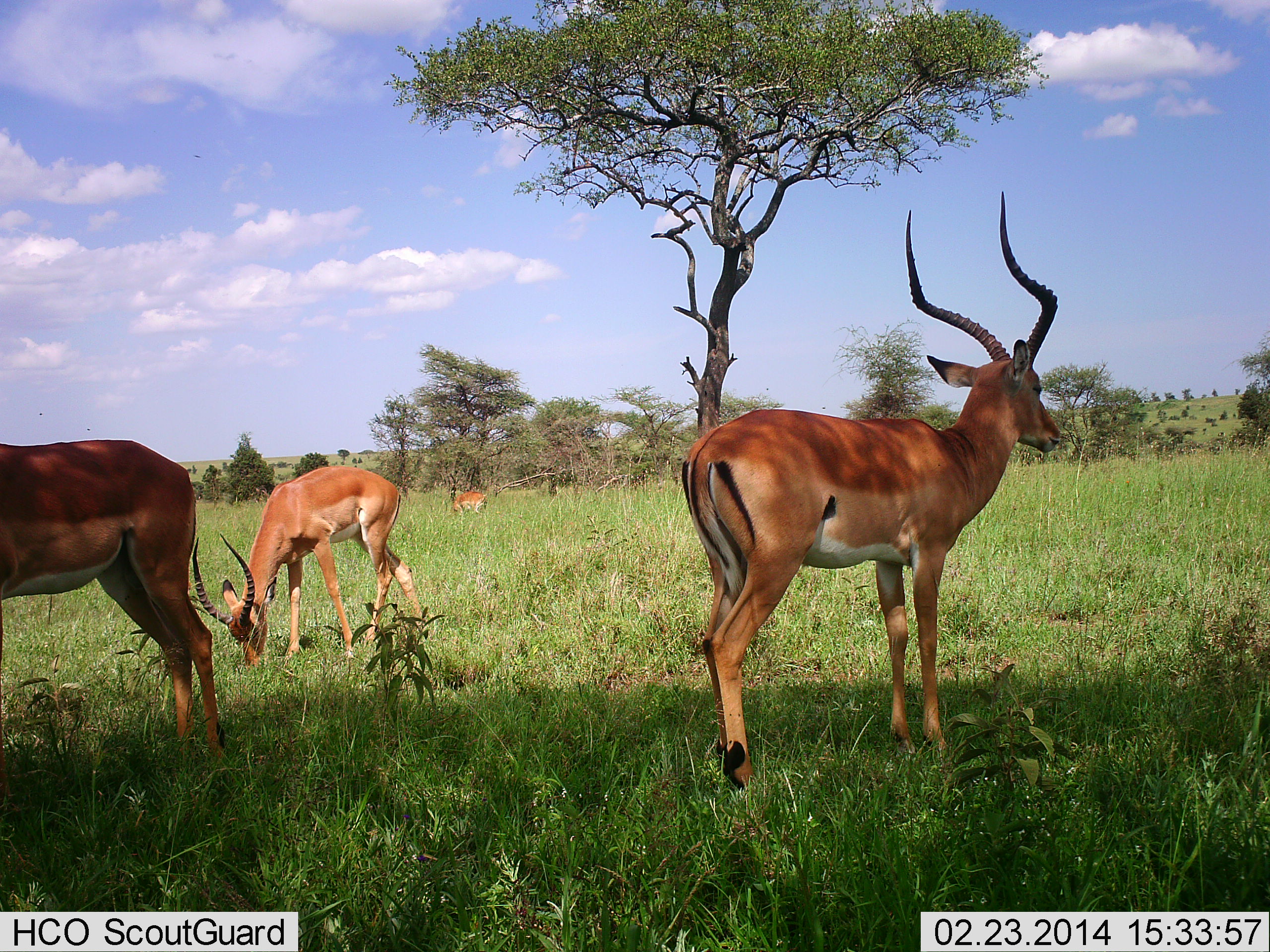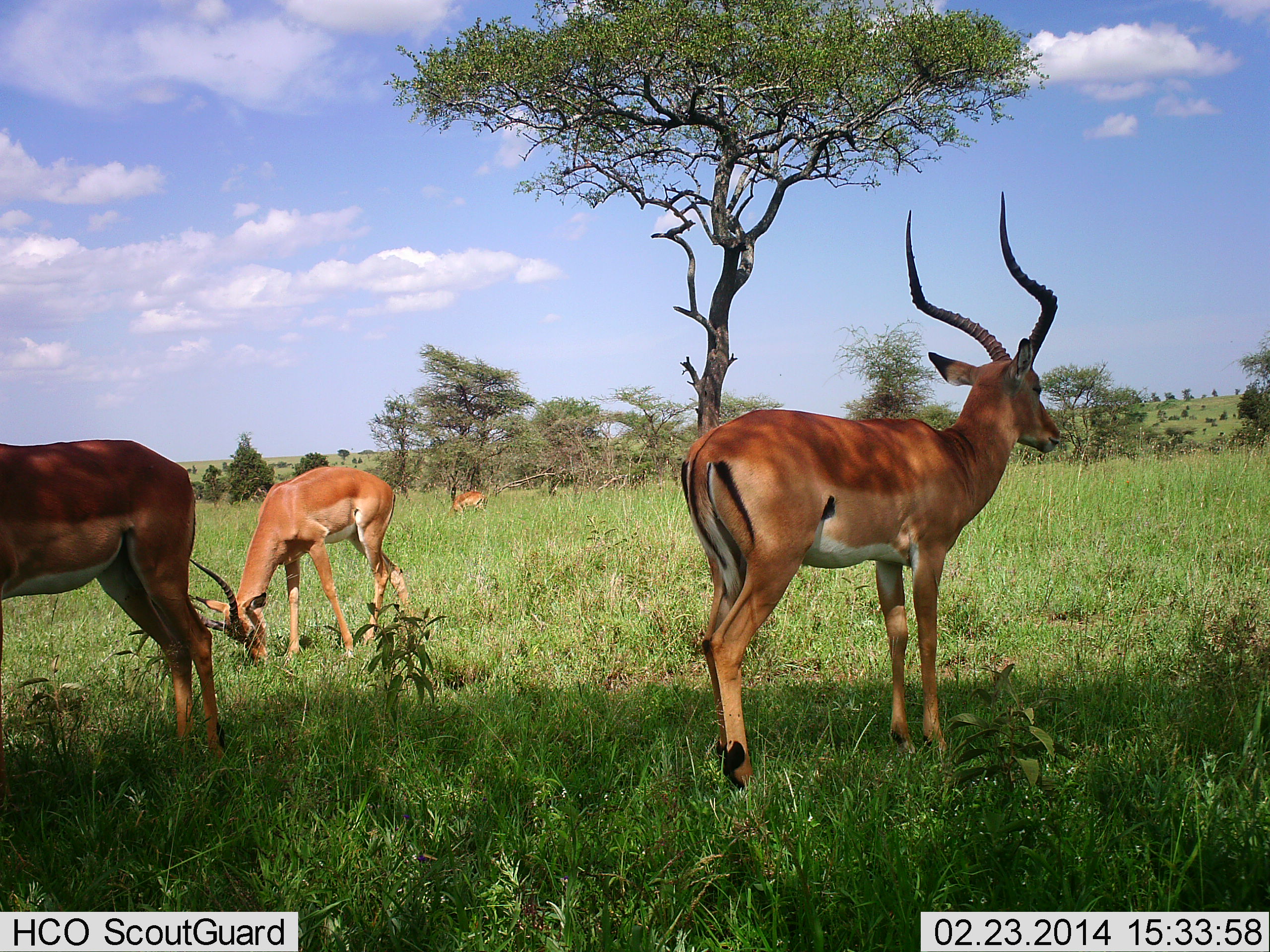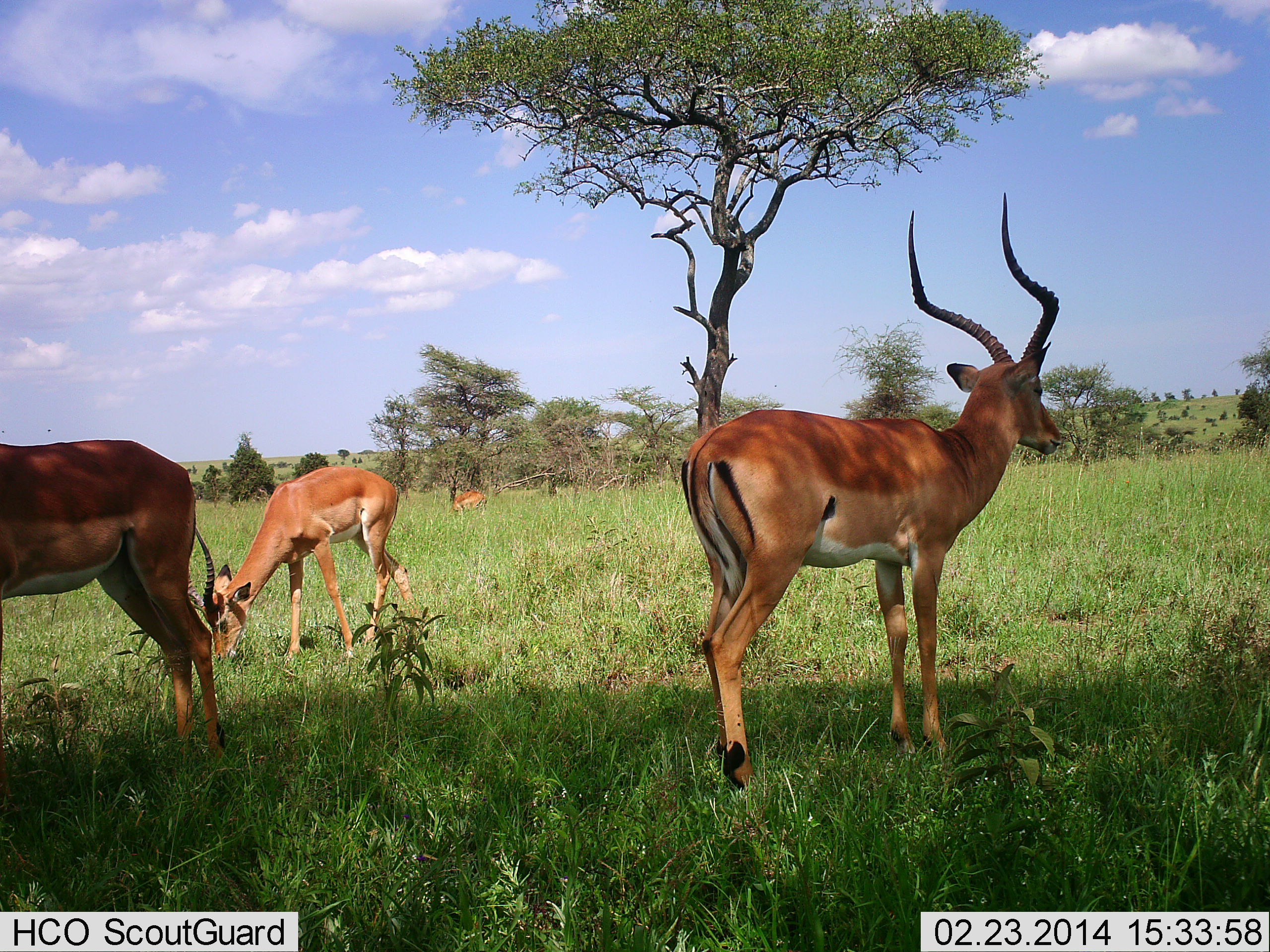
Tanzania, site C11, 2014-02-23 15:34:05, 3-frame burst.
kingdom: Animalia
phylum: Chordata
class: Mammalia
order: Artiodactyla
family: Bovidae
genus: Aepyceros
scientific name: Aepyceros melampus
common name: impala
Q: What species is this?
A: Impala (Aepyceros melampus).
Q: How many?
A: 4.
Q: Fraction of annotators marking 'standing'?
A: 91%.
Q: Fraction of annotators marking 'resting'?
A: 0%.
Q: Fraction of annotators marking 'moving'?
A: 9%.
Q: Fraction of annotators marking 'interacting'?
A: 0%.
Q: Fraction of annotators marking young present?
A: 0%.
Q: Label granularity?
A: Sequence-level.